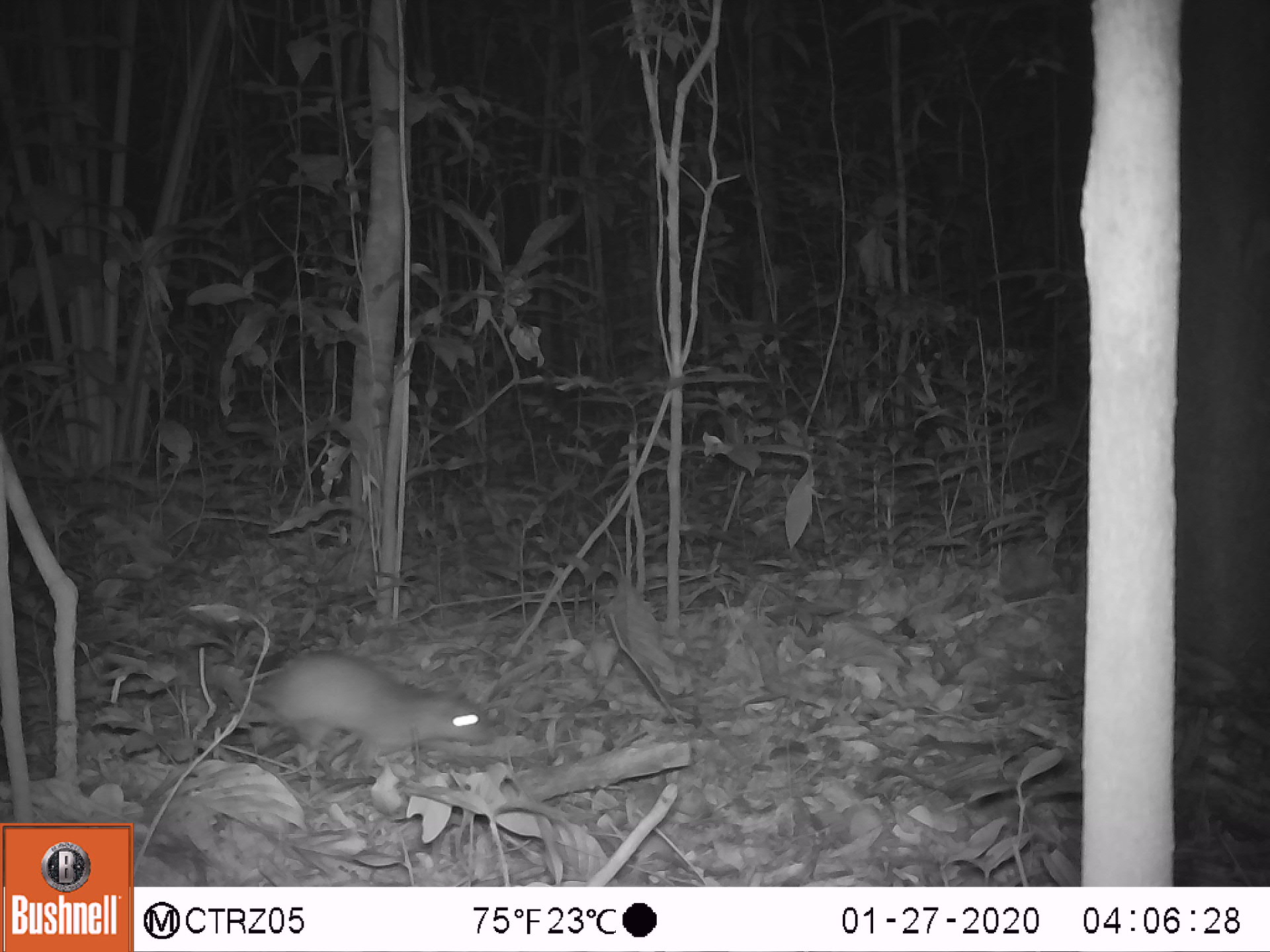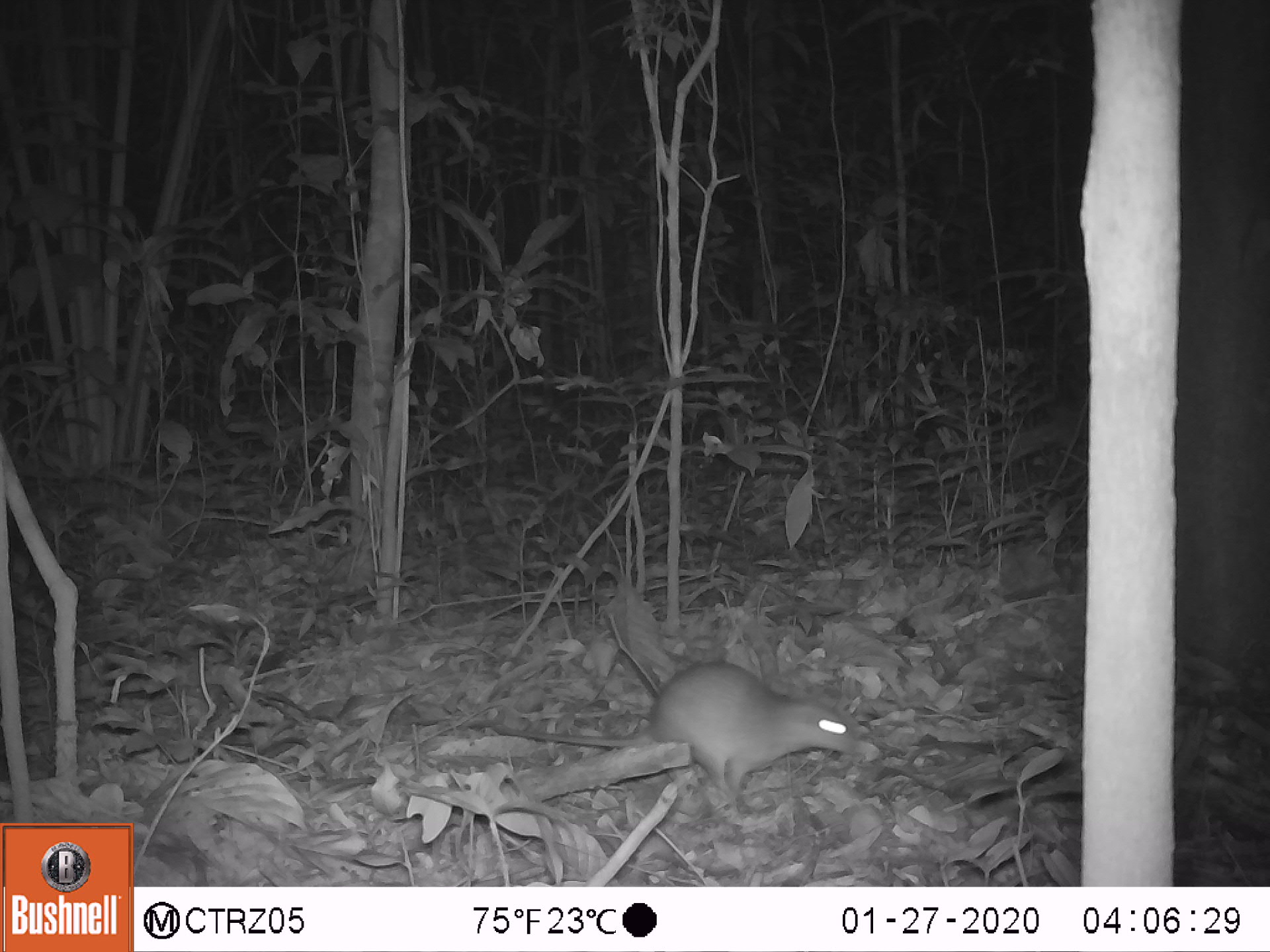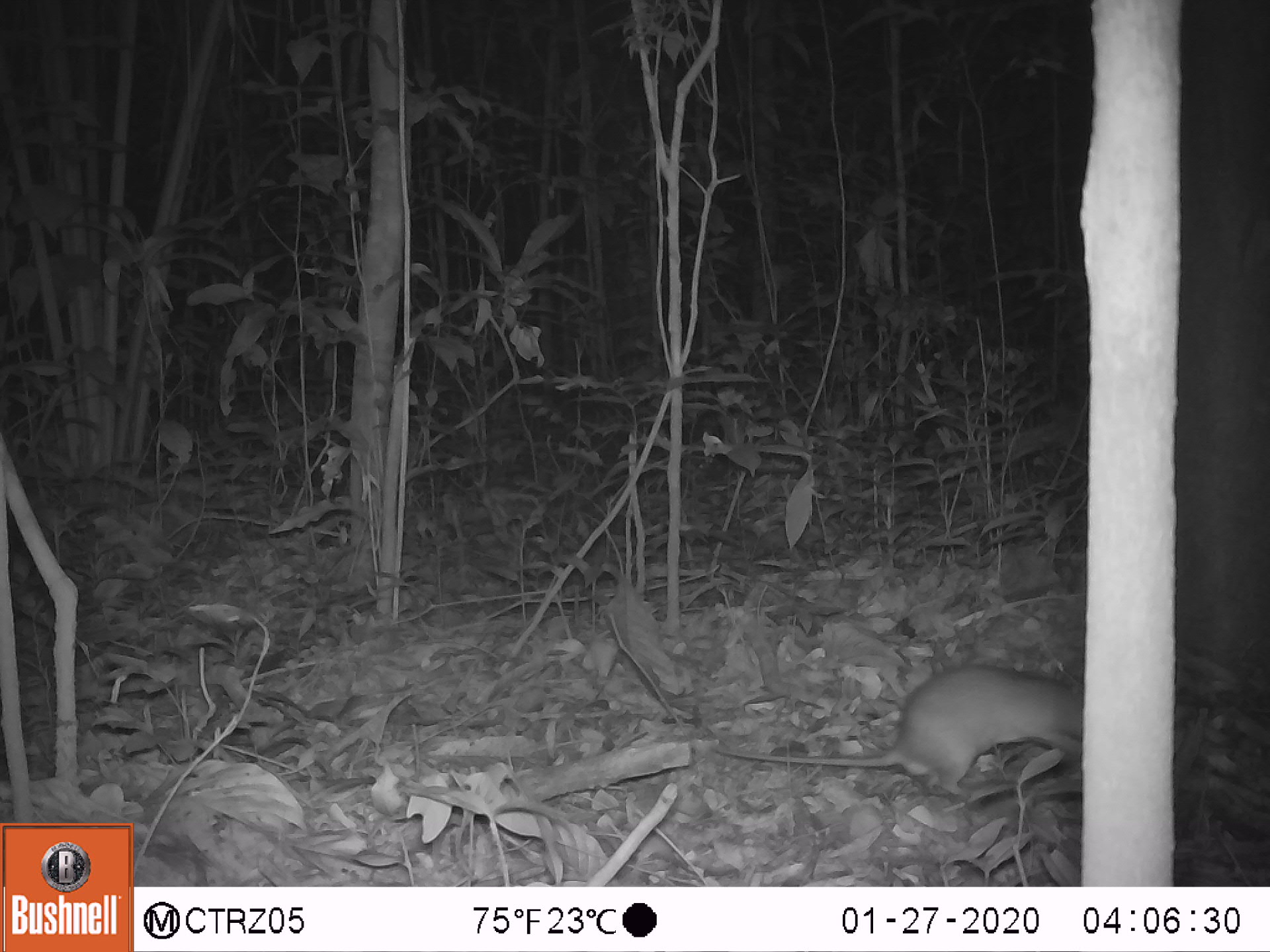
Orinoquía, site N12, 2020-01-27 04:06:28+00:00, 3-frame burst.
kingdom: Animalia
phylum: Chordata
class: Mammalia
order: Rodentia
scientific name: Rodentia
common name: rodent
Rodent (Rodentia).